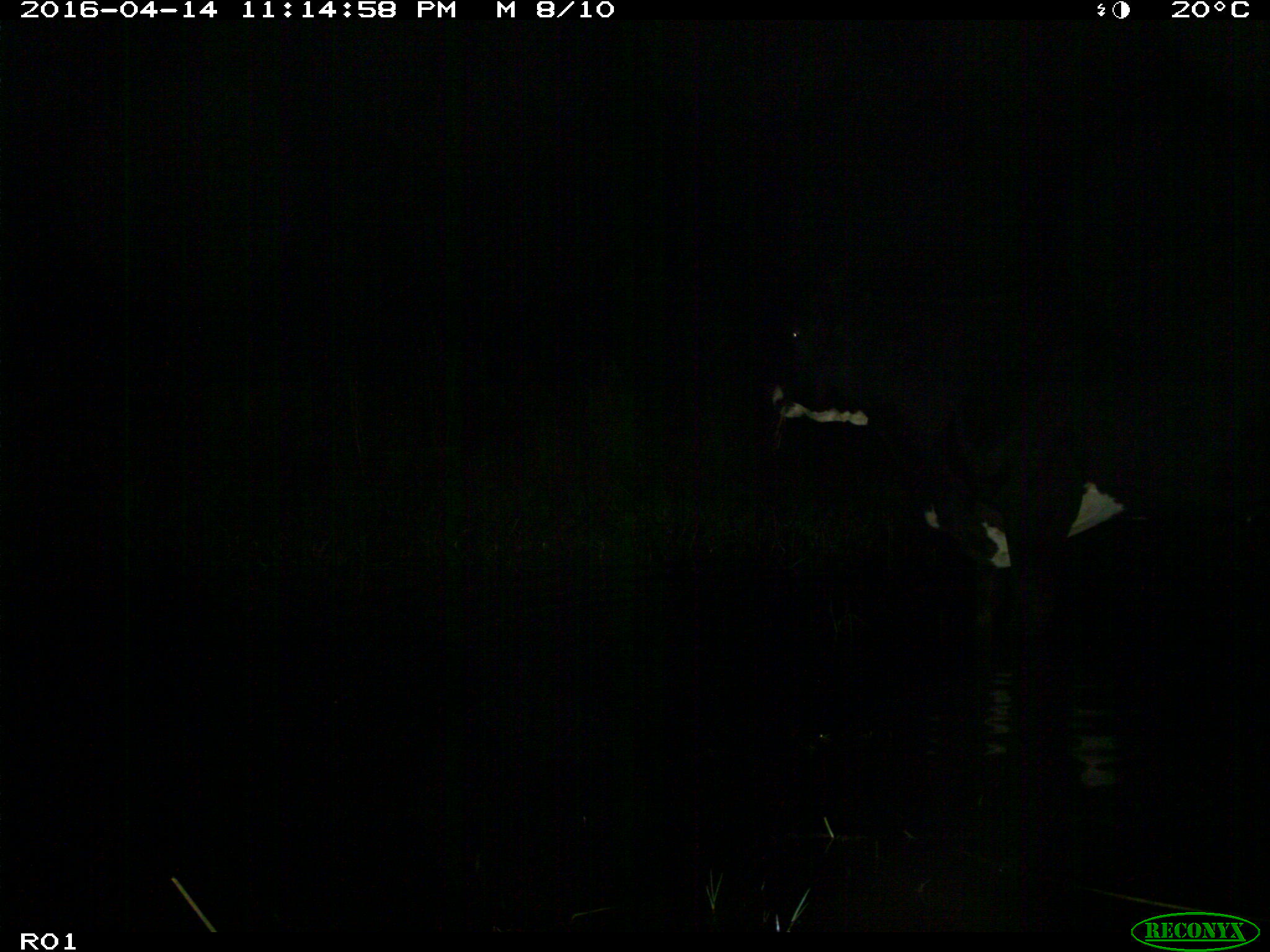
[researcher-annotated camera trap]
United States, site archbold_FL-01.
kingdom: Animalia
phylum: Chordata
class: Mammalia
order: Artiodactyla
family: Bovidae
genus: Bos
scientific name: Bos taurus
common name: domestic cow